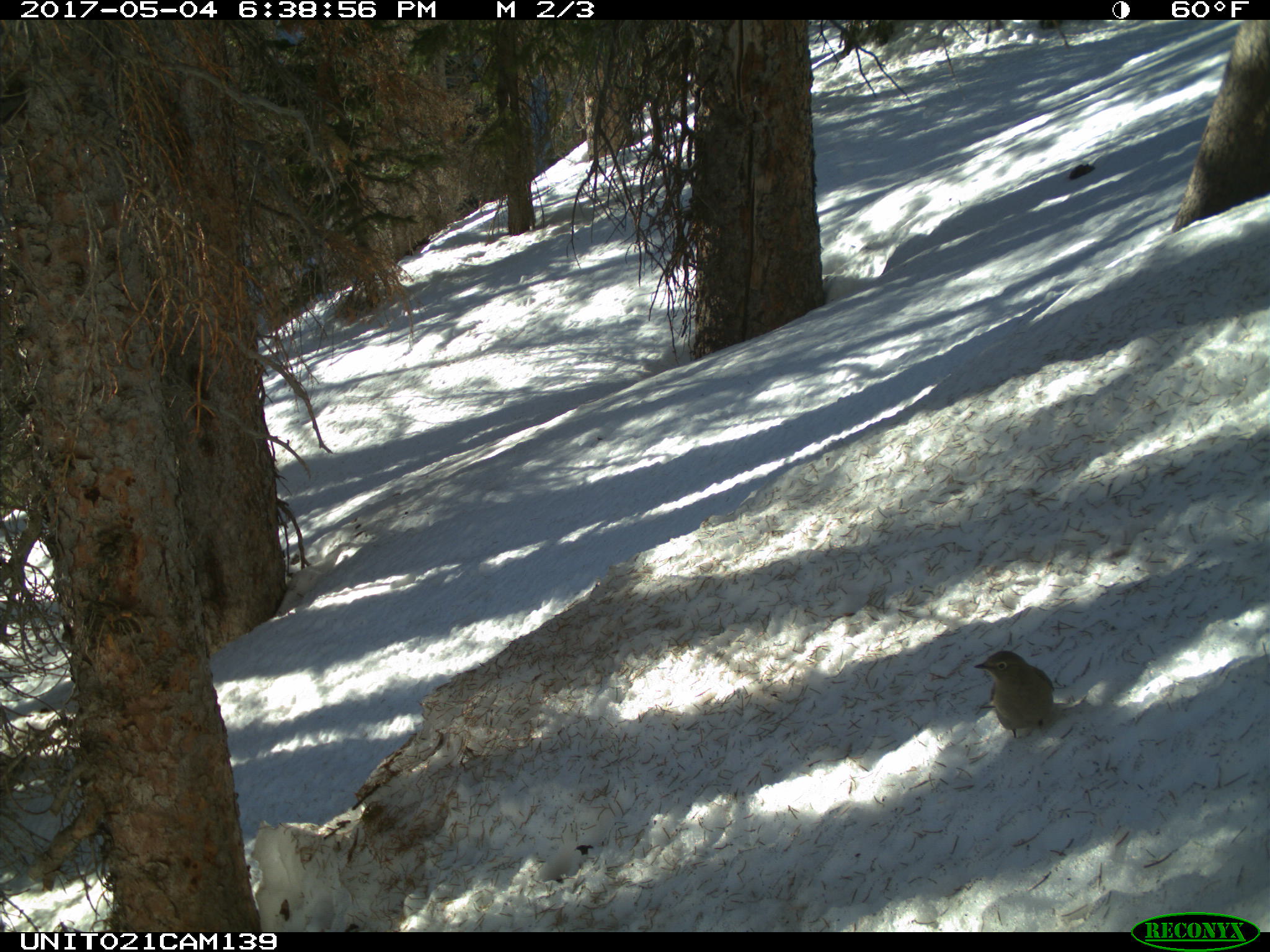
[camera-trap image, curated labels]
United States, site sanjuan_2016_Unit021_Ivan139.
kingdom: Animalia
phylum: Chordata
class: Aves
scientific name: Aves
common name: birds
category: unidentified bird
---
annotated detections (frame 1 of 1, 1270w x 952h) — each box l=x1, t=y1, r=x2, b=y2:
animal: l=974, t=650, r=1088, b=739